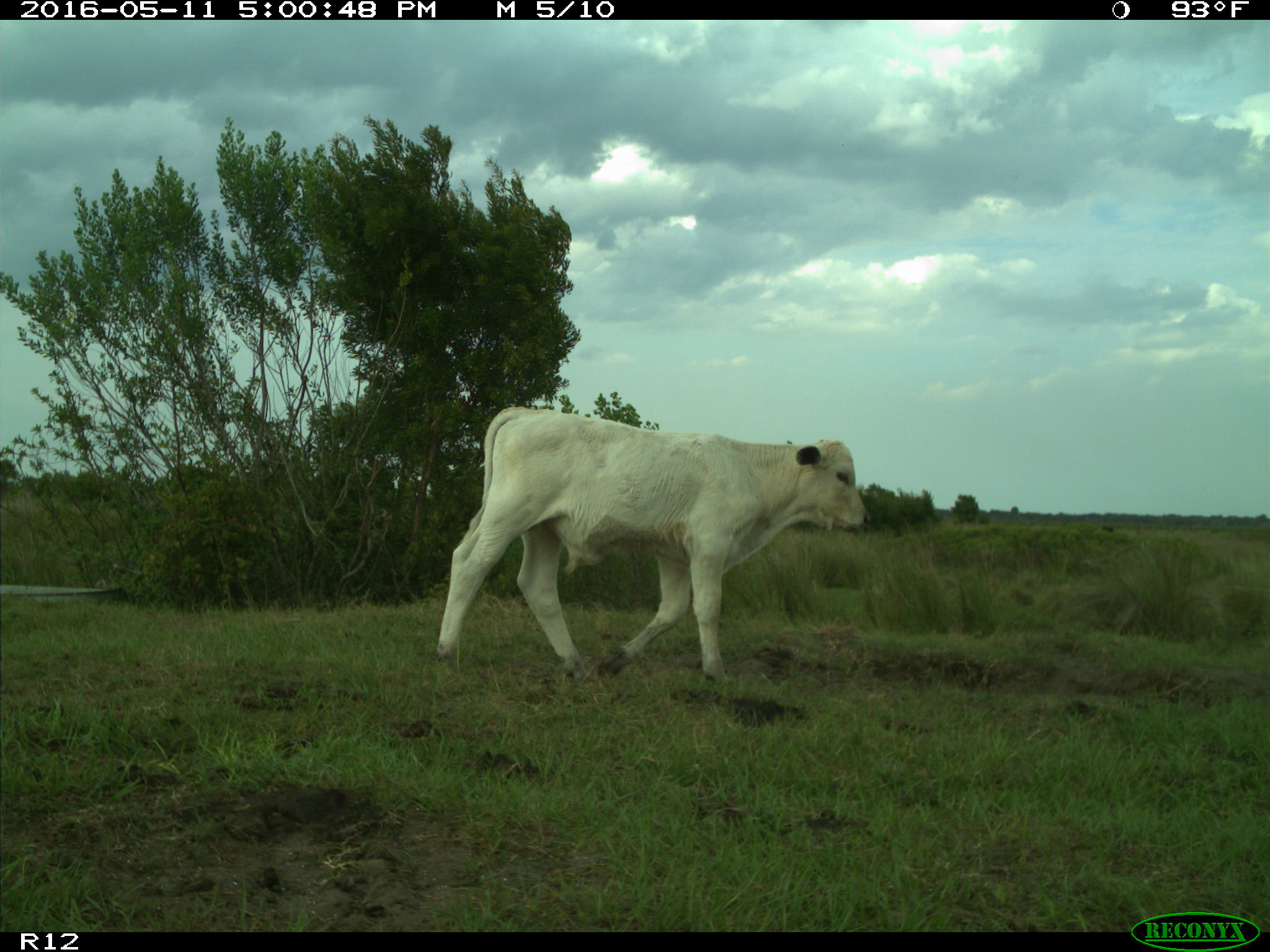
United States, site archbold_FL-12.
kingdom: Animalia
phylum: Chordata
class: Mammalia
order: Artiodactyla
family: Bovidae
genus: Bos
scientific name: Bos taurus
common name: domestic cow